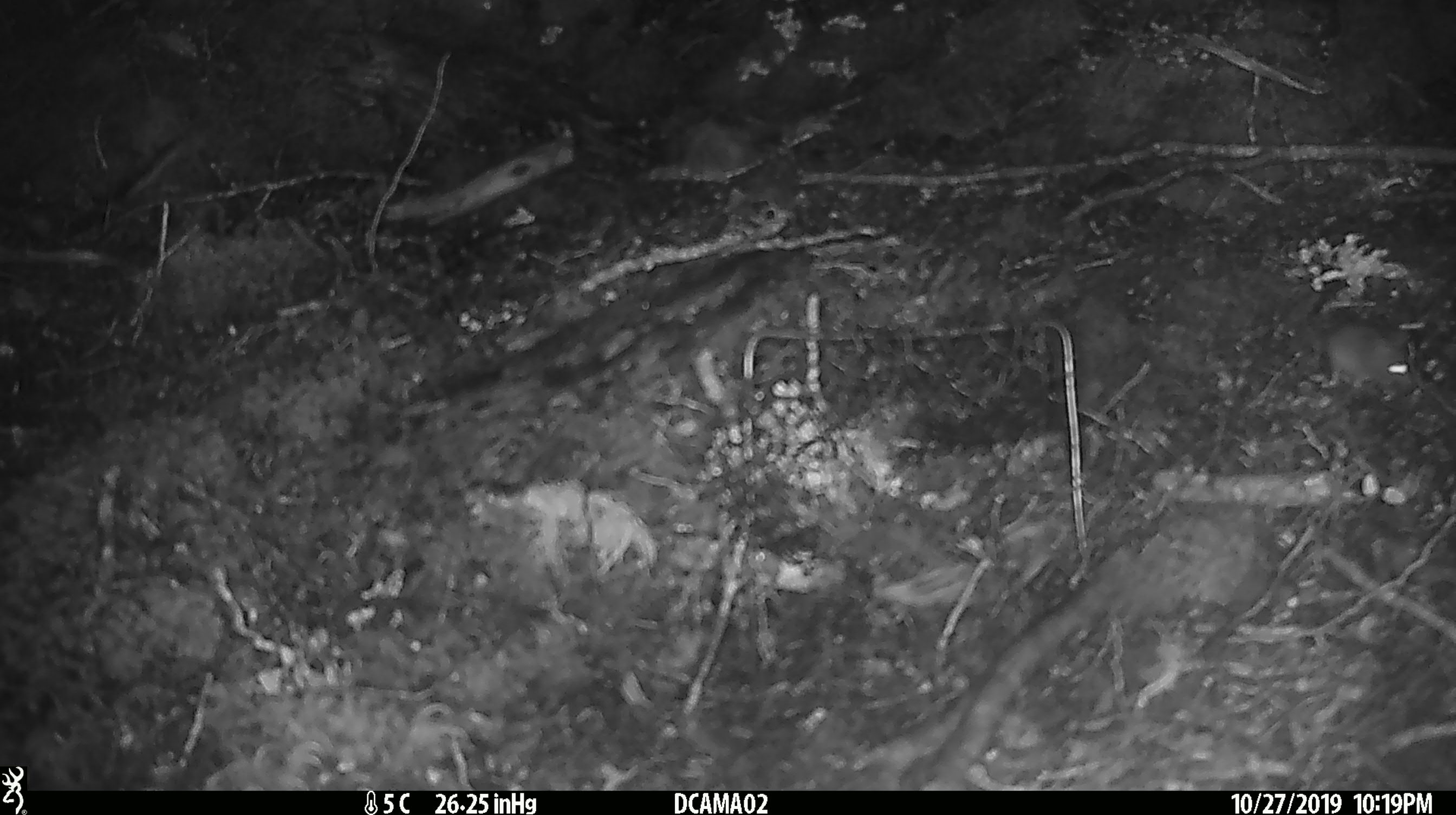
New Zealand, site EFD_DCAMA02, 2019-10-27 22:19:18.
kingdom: Animalia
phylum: Chordata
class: Mammalia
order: Rodentia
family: Muridae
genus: Mus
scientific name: Mus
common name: mouse